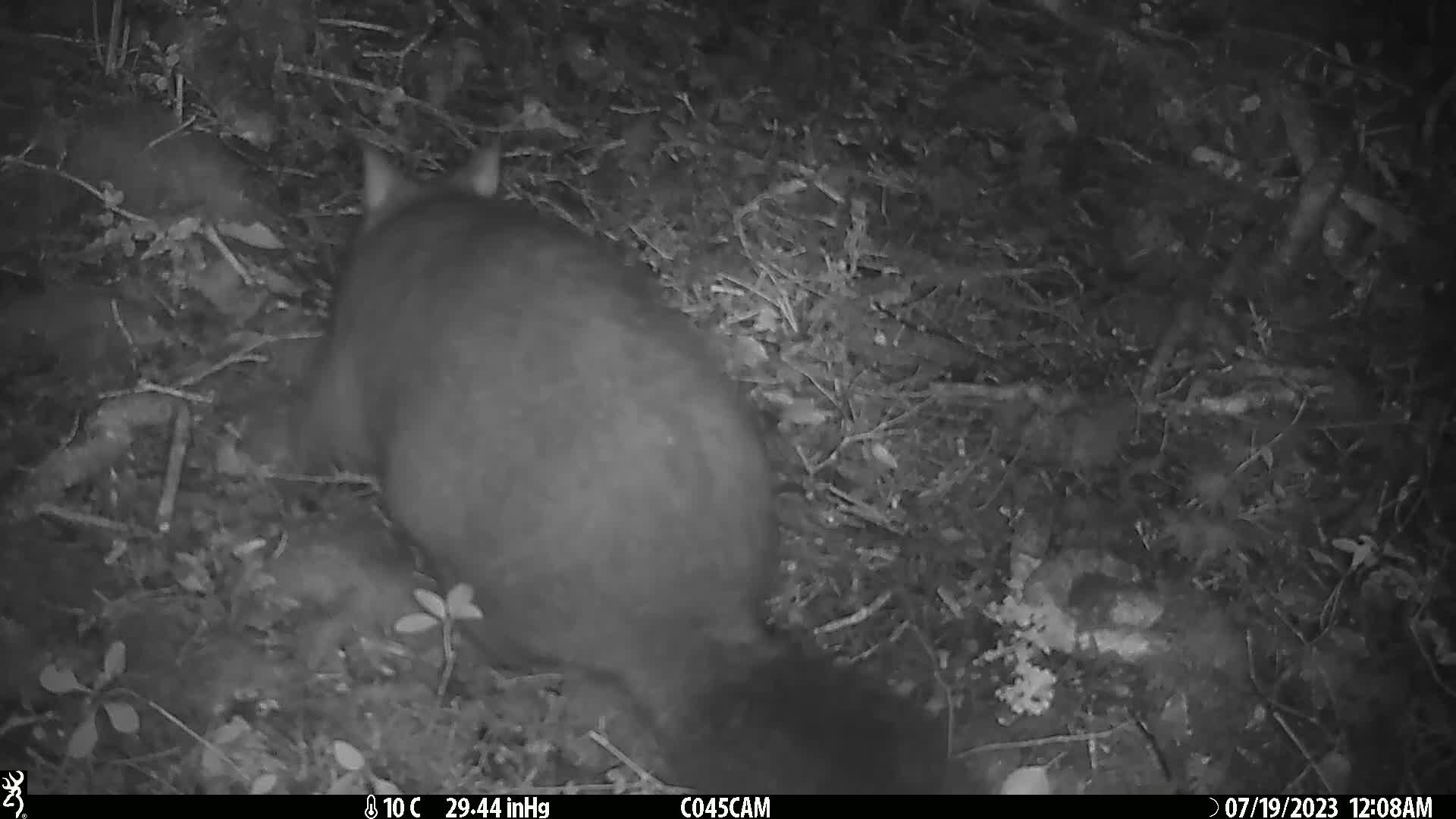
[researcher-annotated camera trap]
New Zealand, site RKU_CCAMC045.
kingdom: Animalia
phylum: Chordata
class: Mammalia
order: Diprotodontia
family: Phalangeridae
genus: Trichosurus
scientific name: Trichosurus vulpecula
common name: common brushtail possum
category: possum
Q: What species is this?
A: Possum (common brushtail possum) (Trichosurus vulpecula).